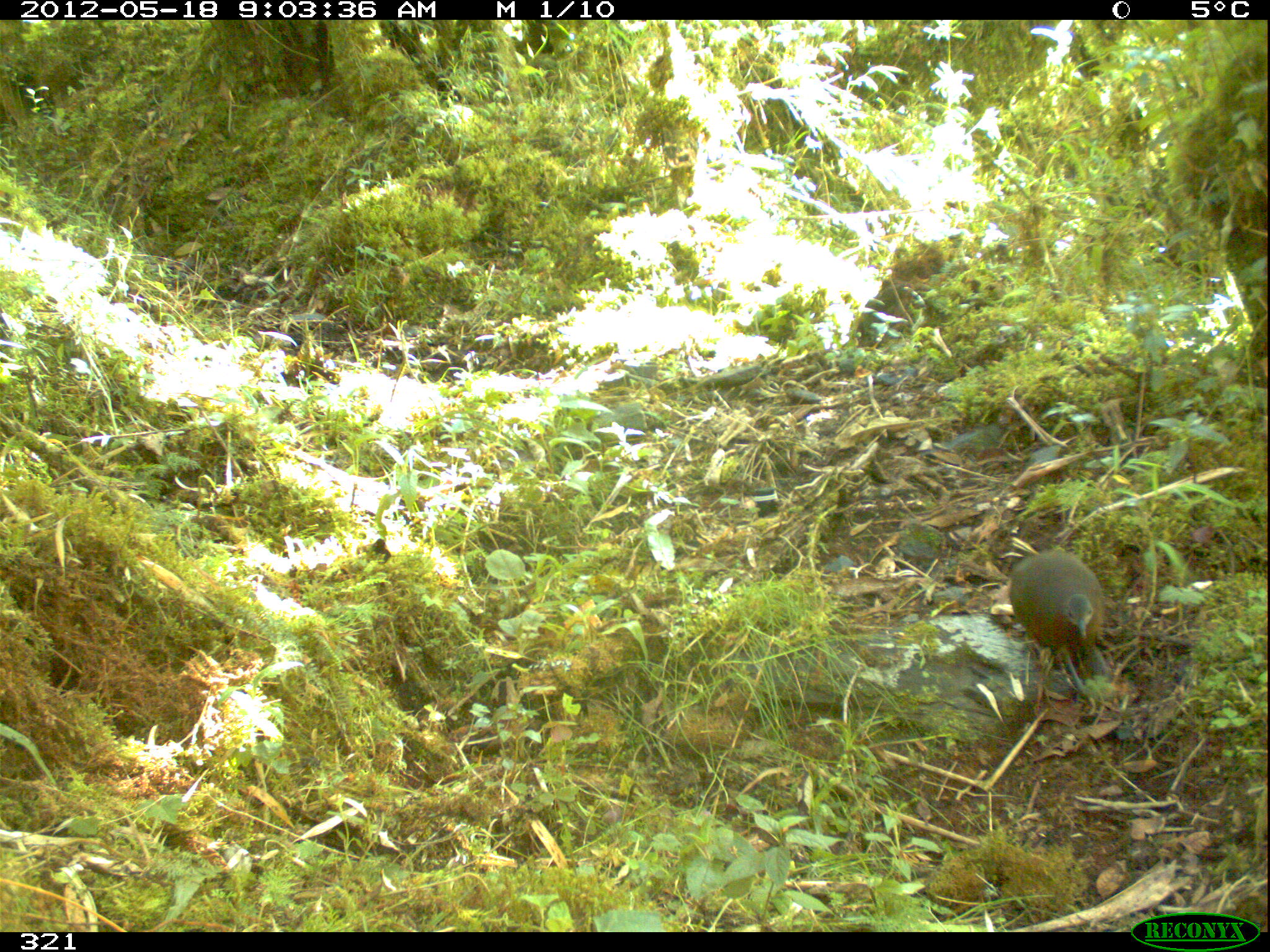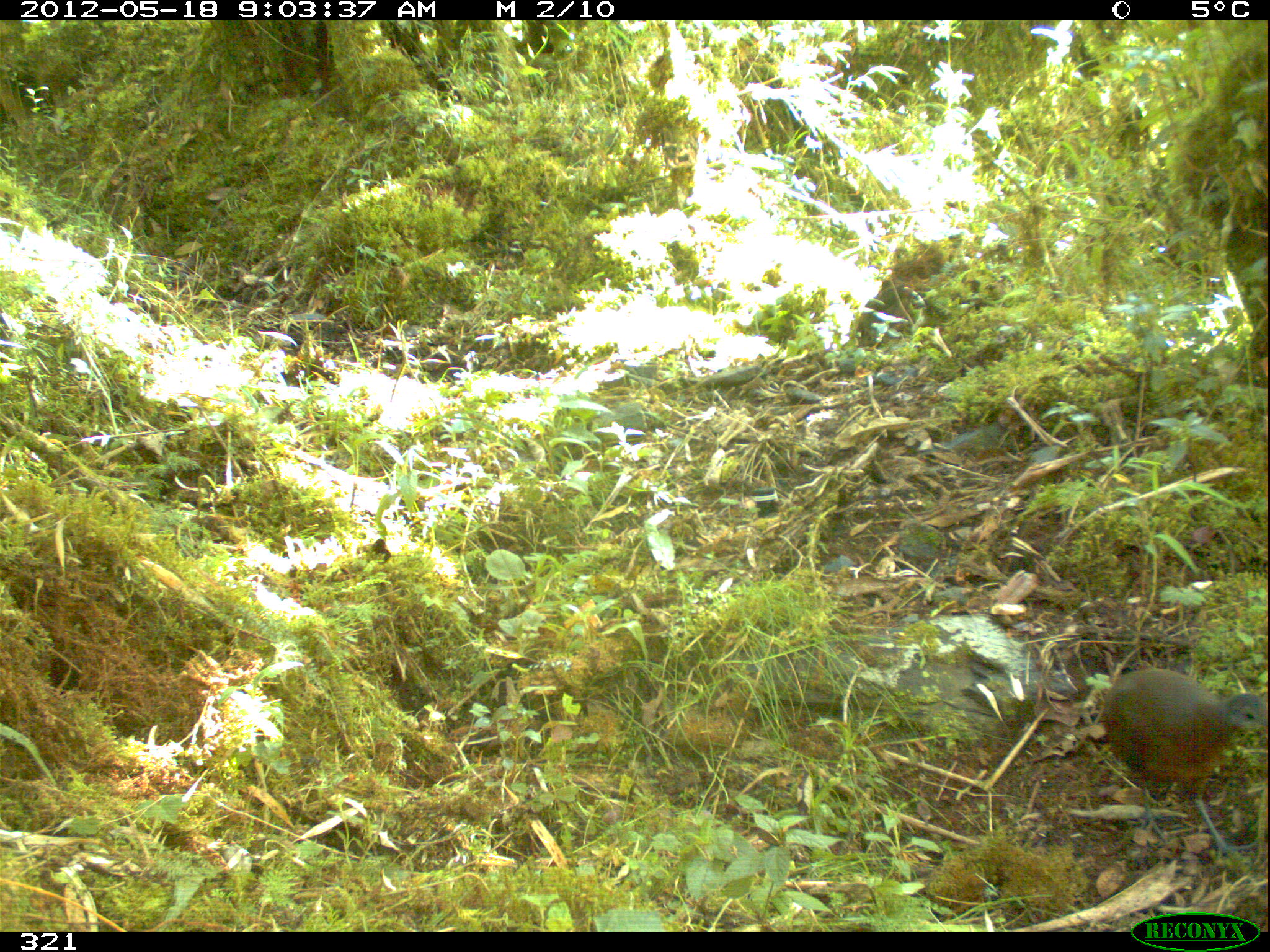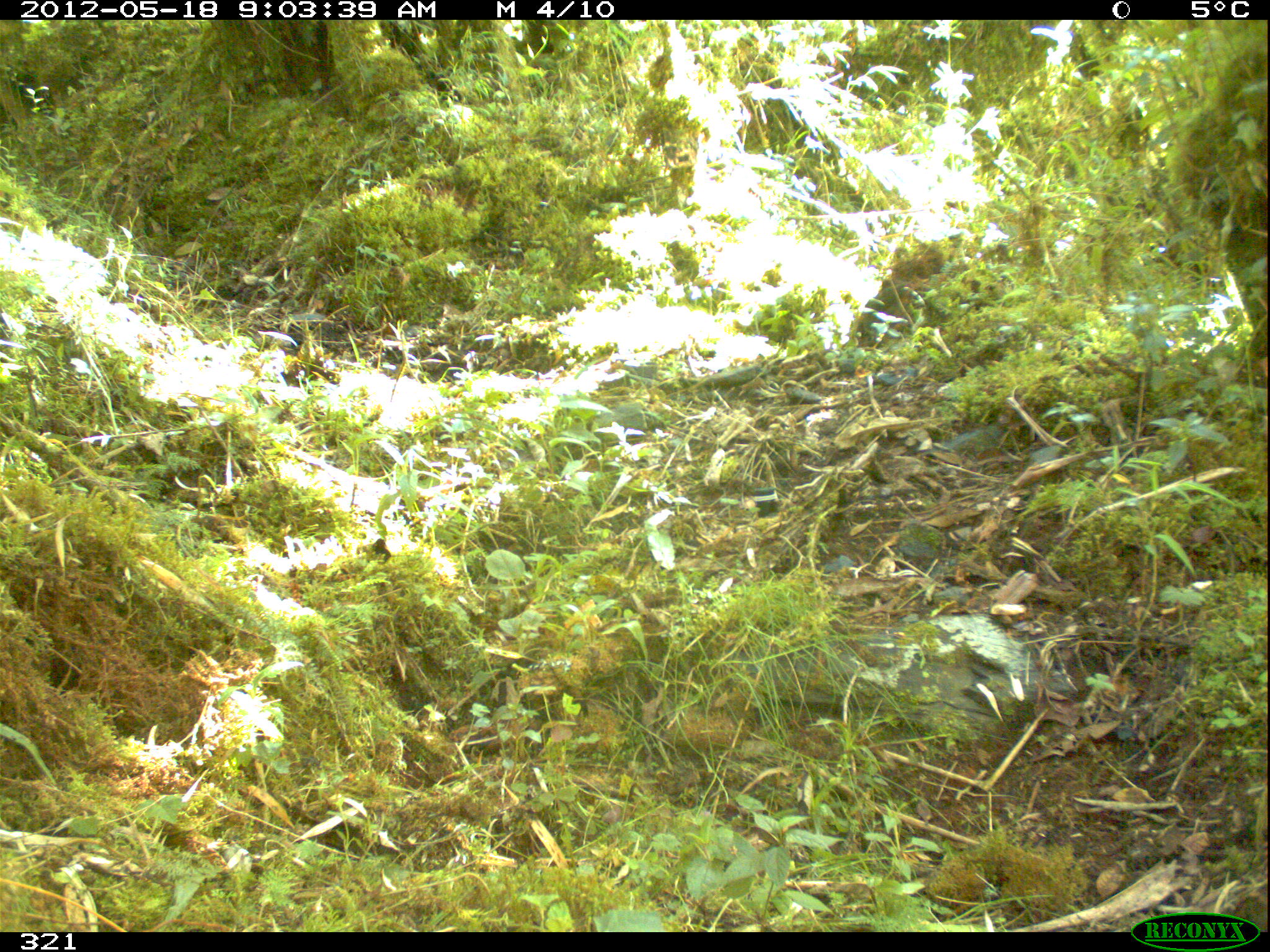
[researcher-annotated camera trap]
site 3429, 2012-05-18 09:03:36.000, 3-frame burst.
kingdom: Animalia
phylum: Chordata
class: Aves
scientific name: Aves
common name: bird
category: unknown bird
Unknown bird (bird) (Aves).